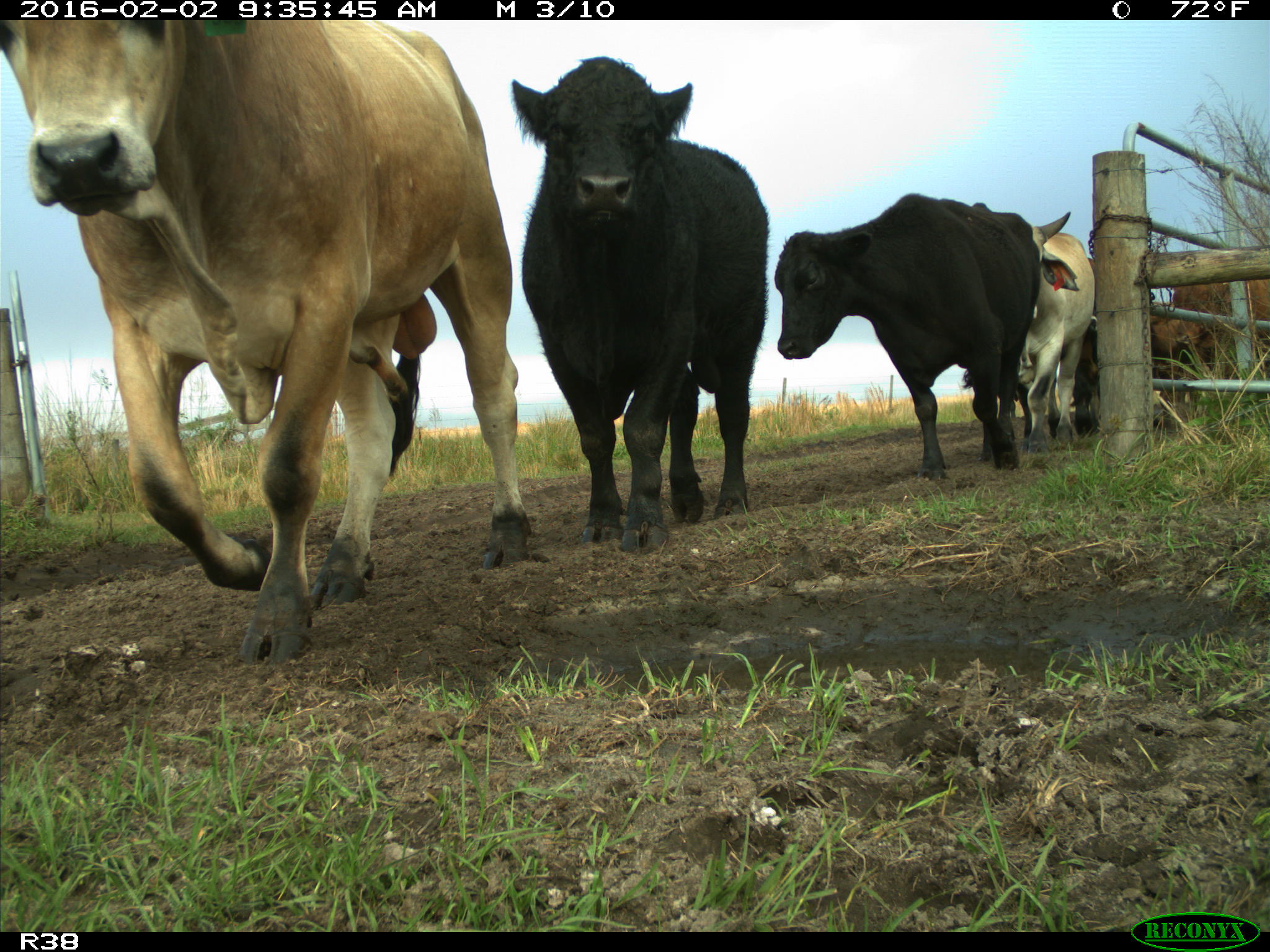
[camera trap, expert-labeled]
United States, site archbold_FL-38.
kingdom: Animalia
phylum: Chordata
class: Mammalia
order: Artiodactyla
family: Bovidae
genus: Bos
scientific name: Bos taurus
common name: domestic cow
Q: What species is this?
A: Bos taurus (domestic cow).